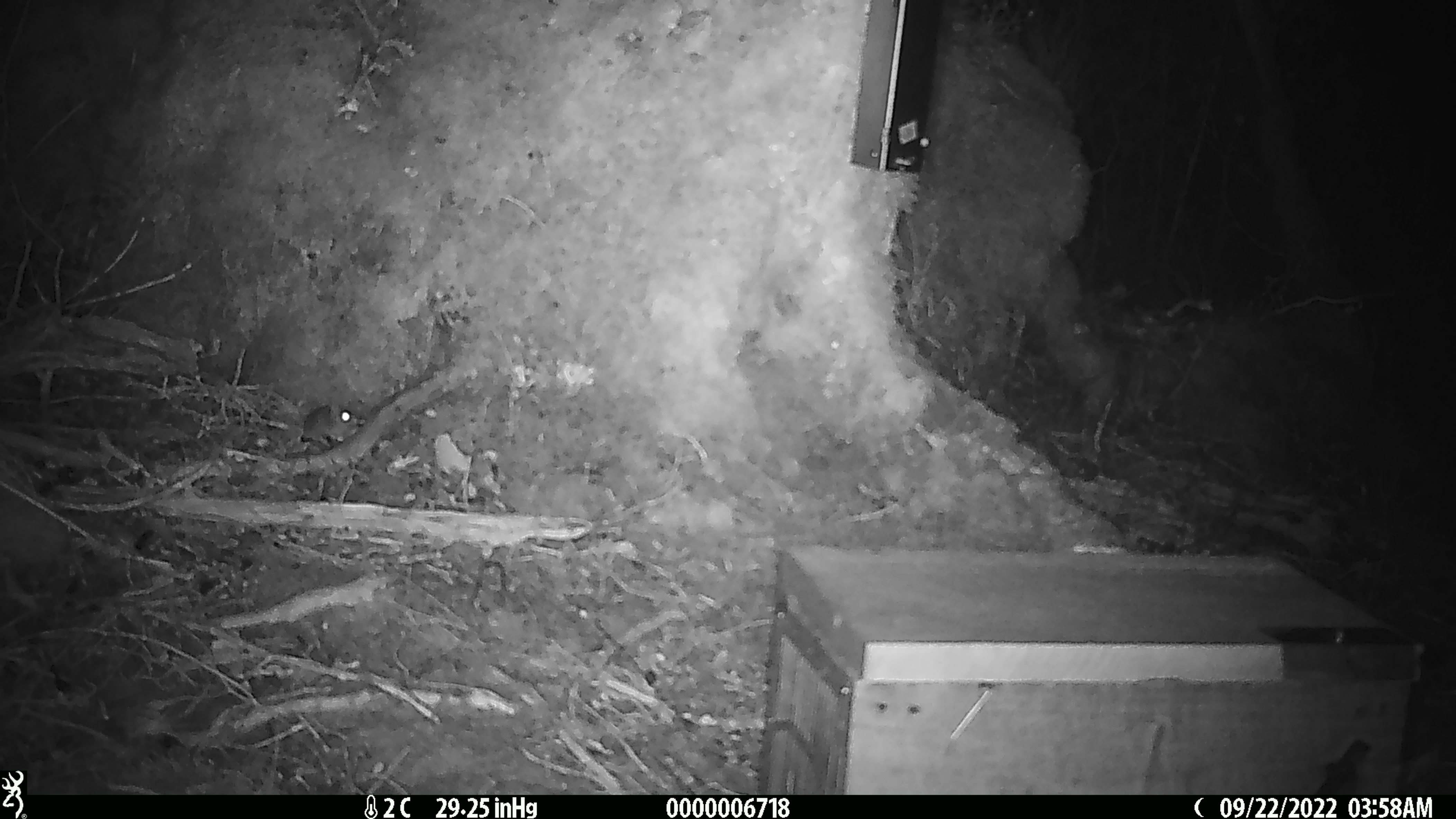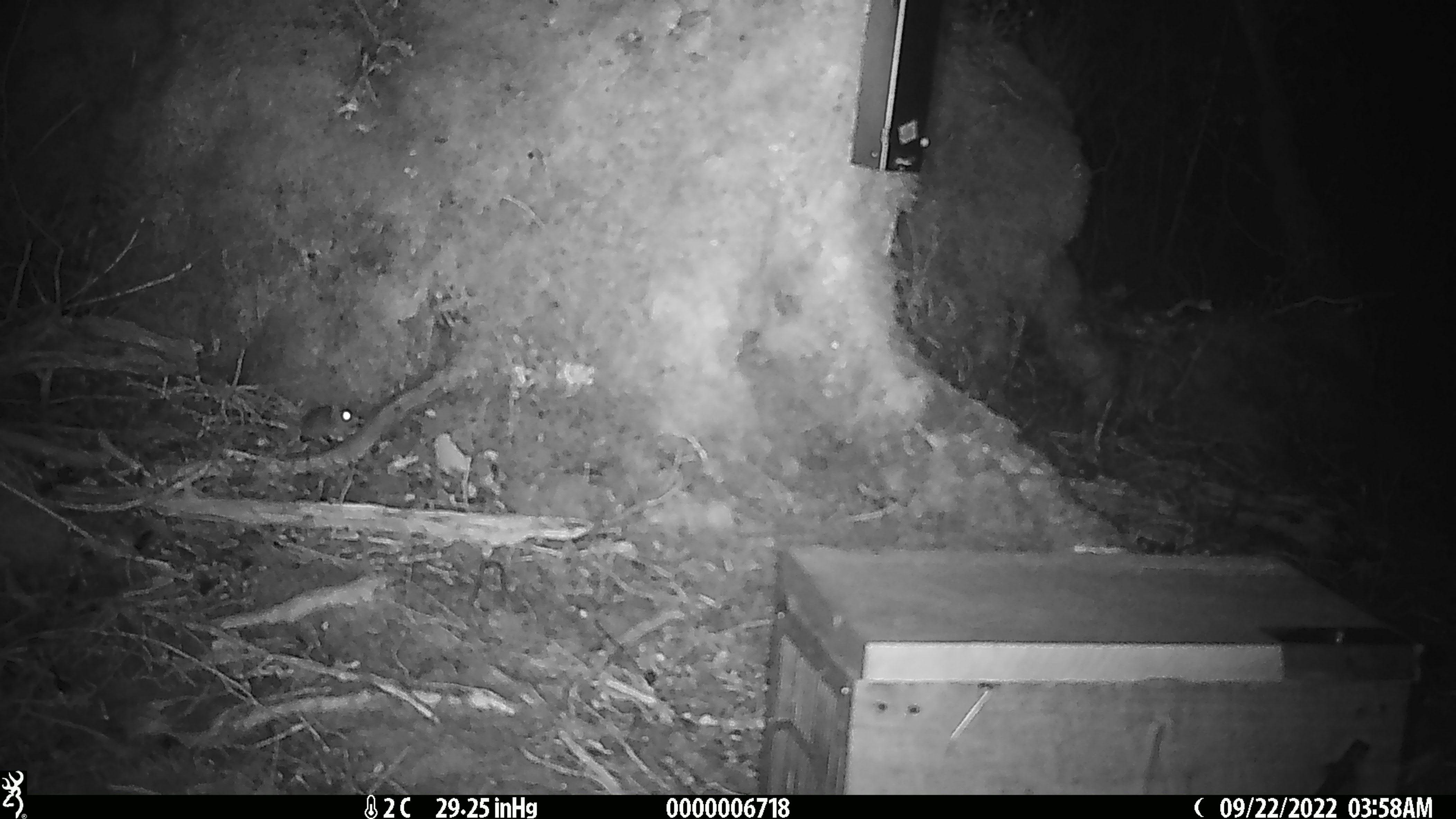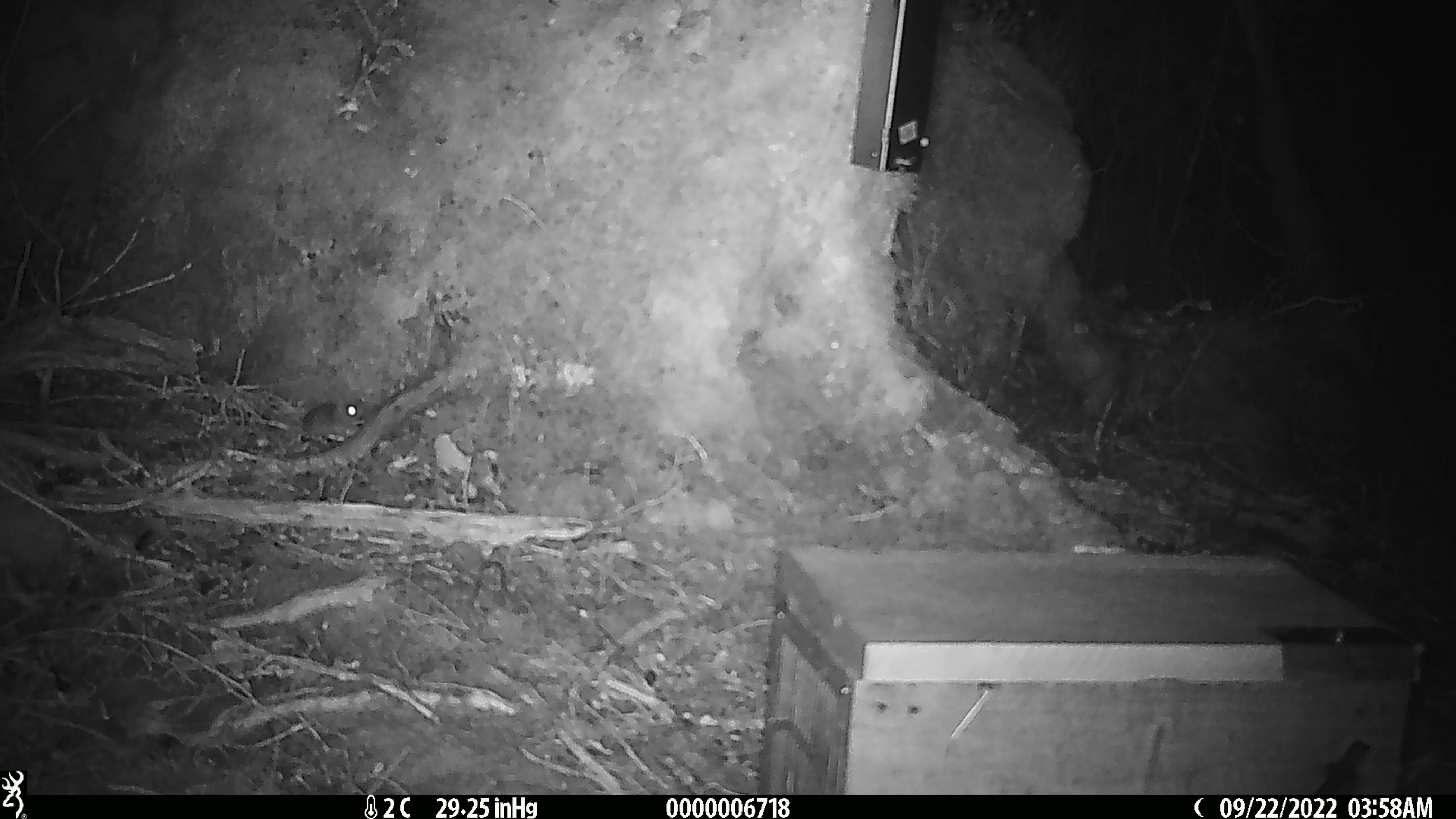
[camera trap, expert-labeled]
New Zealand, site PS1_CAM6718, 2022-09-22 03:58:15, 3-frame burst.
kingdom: Animalia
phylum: Chordata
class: Mammalia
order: Rodentia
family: Muridae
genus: Mus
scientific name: Mus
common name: mouse